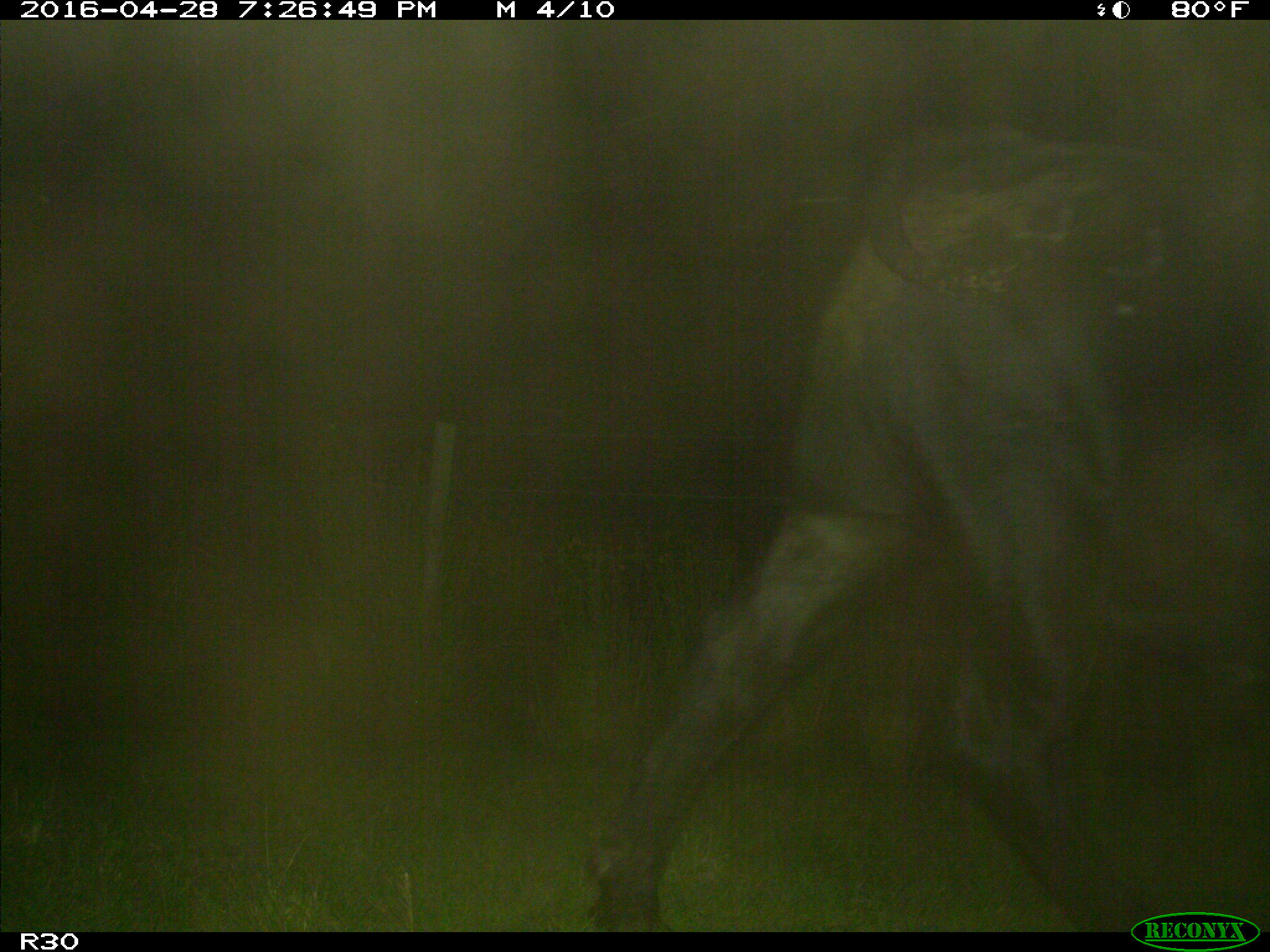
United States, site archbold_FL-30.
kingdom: Animalia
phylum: Chordata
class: Mammalia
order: Artiodactyla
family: Bovidae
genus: Bos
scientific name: Bos taurus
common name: domestic cow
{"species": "Bos taurus (domestic cow)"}